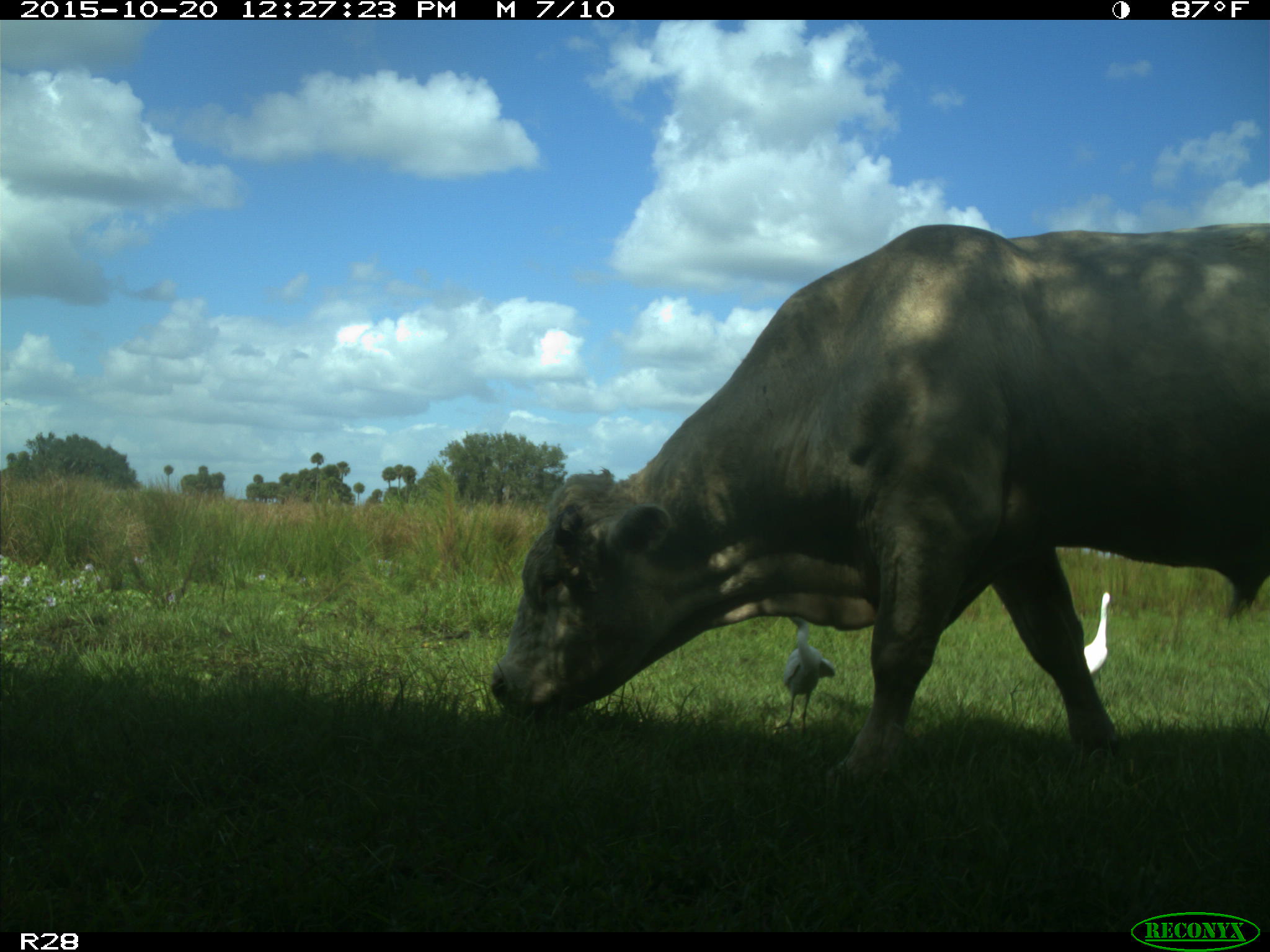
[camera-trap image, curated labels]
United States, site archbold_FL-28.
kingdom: Animalia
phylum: Chordata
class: Mammalia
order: Artiodactyla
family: Bovidae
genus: Bos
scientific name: Bos taurus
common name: domestic cow